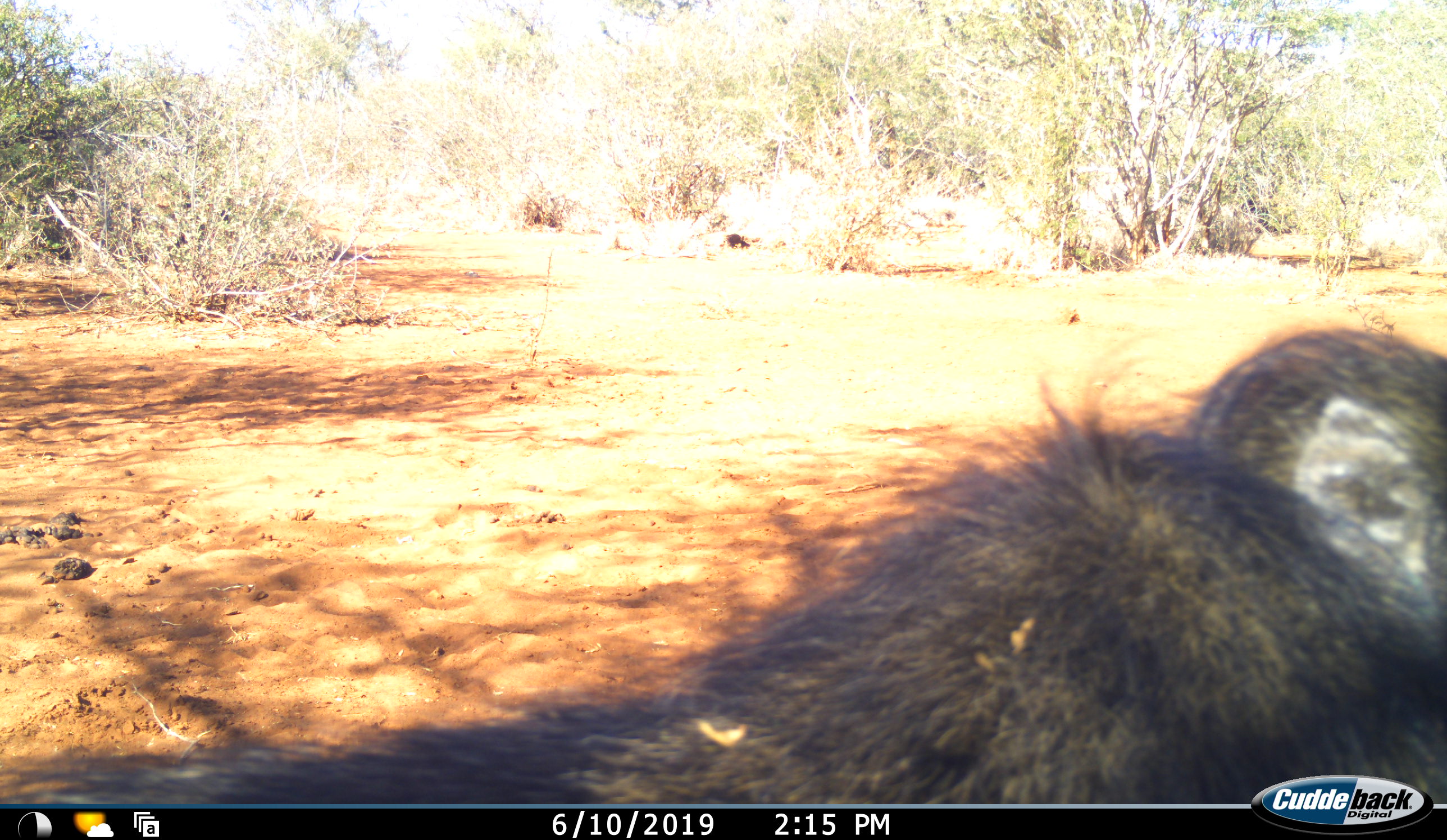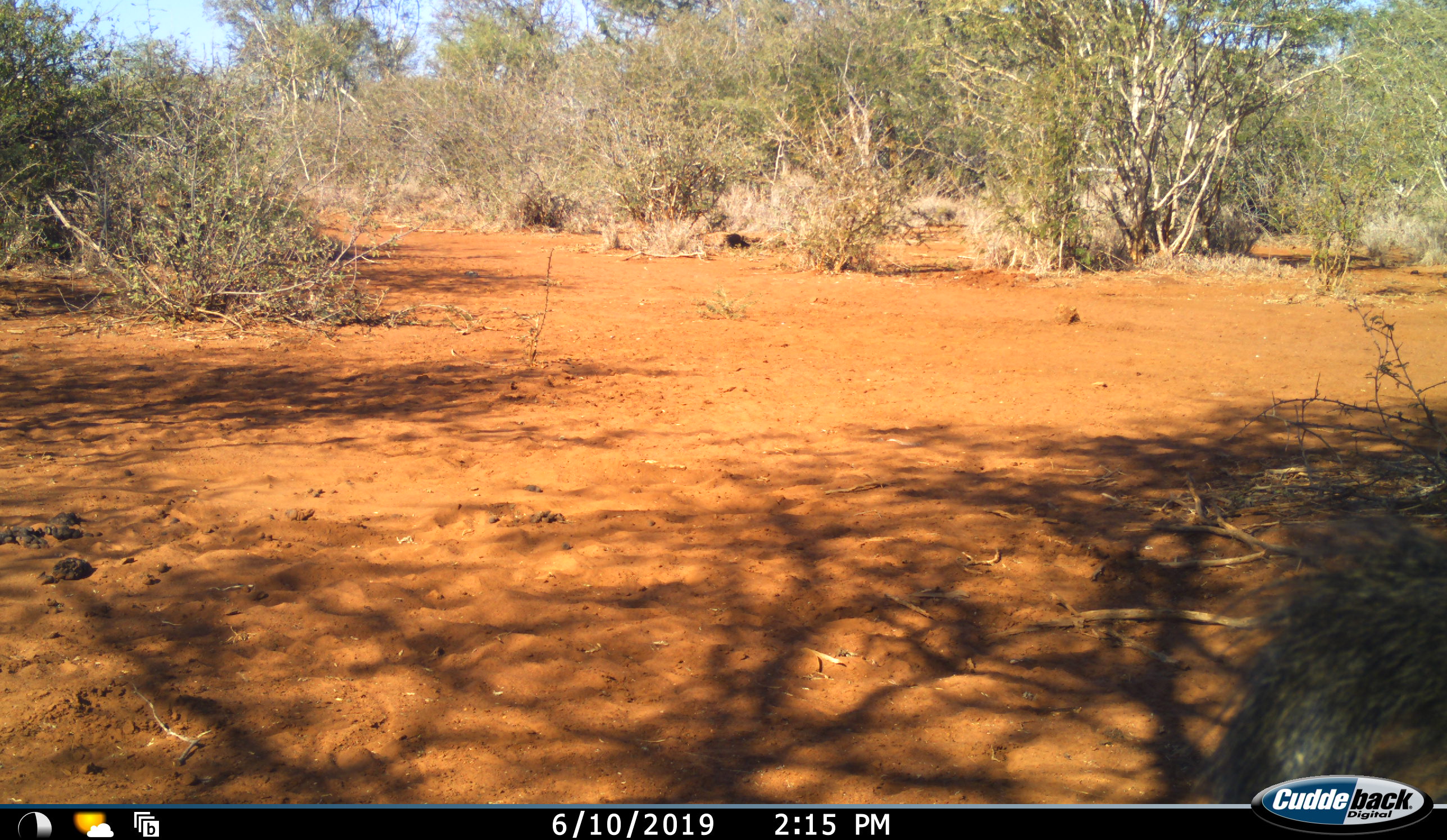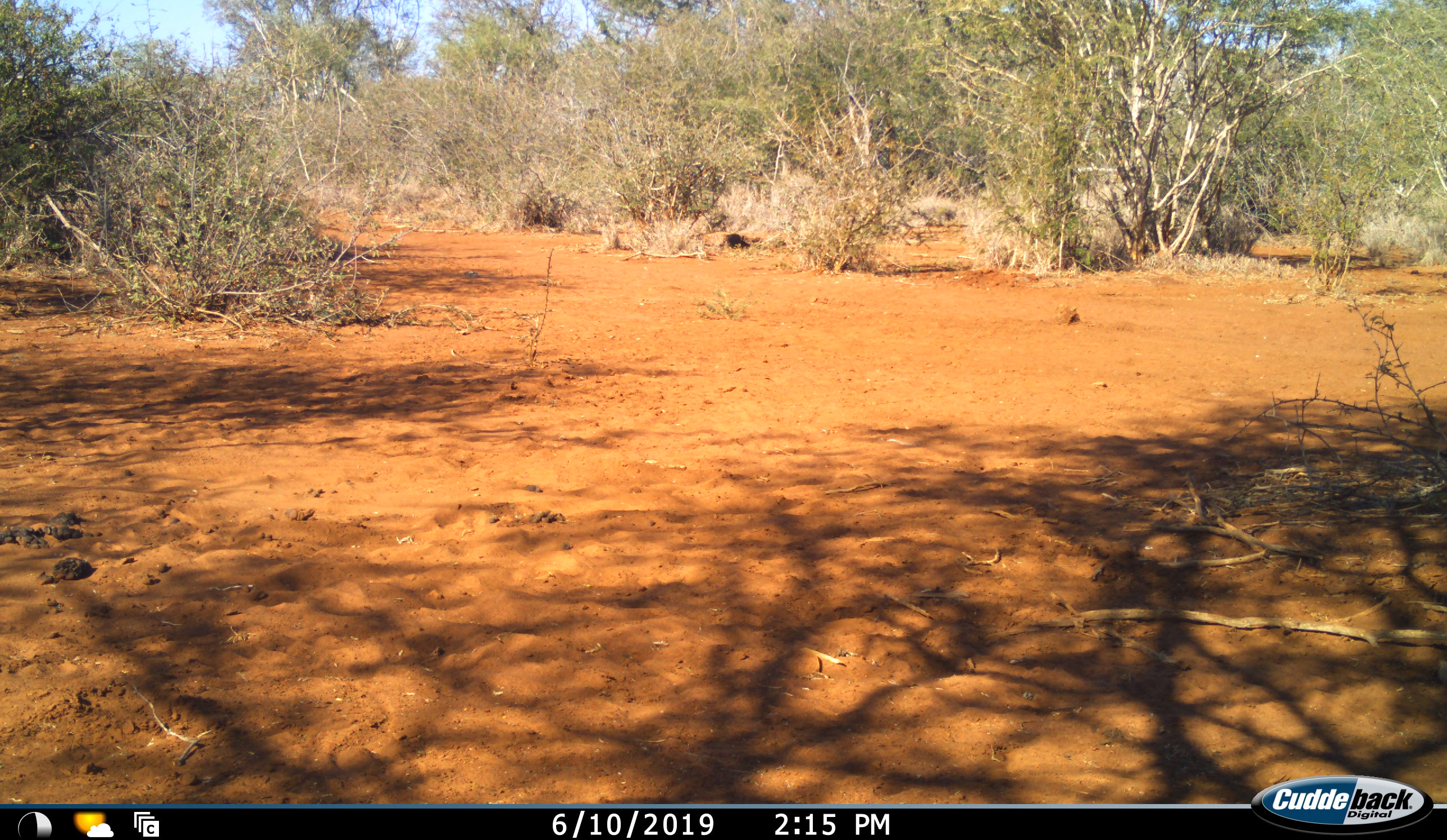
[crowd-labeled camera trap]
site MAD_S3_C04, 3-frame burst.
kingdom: Animalia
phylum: Chordata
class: Mammalia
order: Primates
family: Cercopithecidae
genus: Papio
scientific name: Papio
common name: baboon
Baboon (Papio), count 1. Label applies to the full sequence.